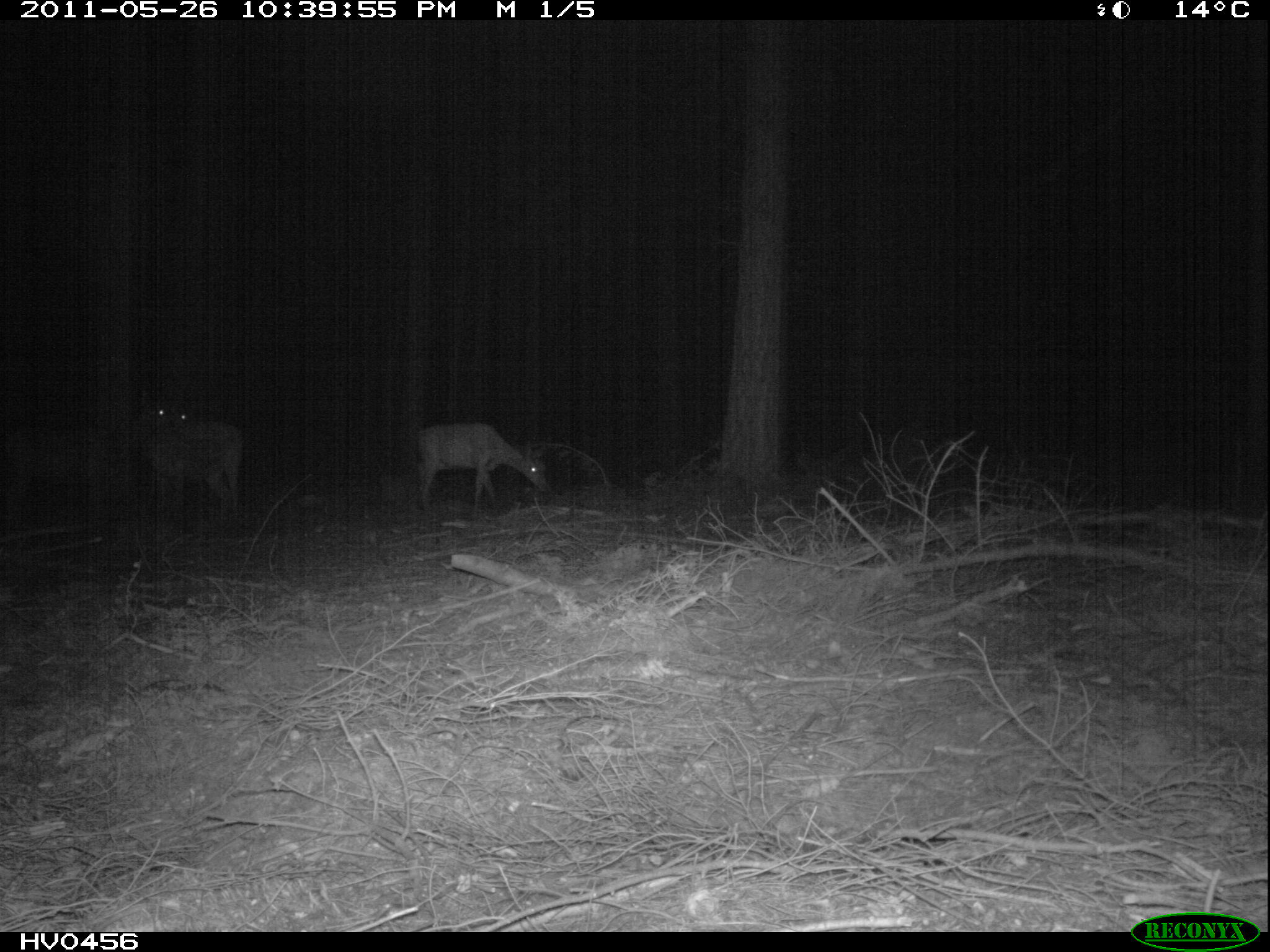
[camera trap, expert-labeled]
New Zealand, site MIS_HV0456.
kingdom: Animalia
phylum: Chordata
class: Mammalia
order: Artiodactyla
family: Cervidae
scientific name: Cervidae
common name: deer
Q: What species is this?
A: Deer (Cervidae).